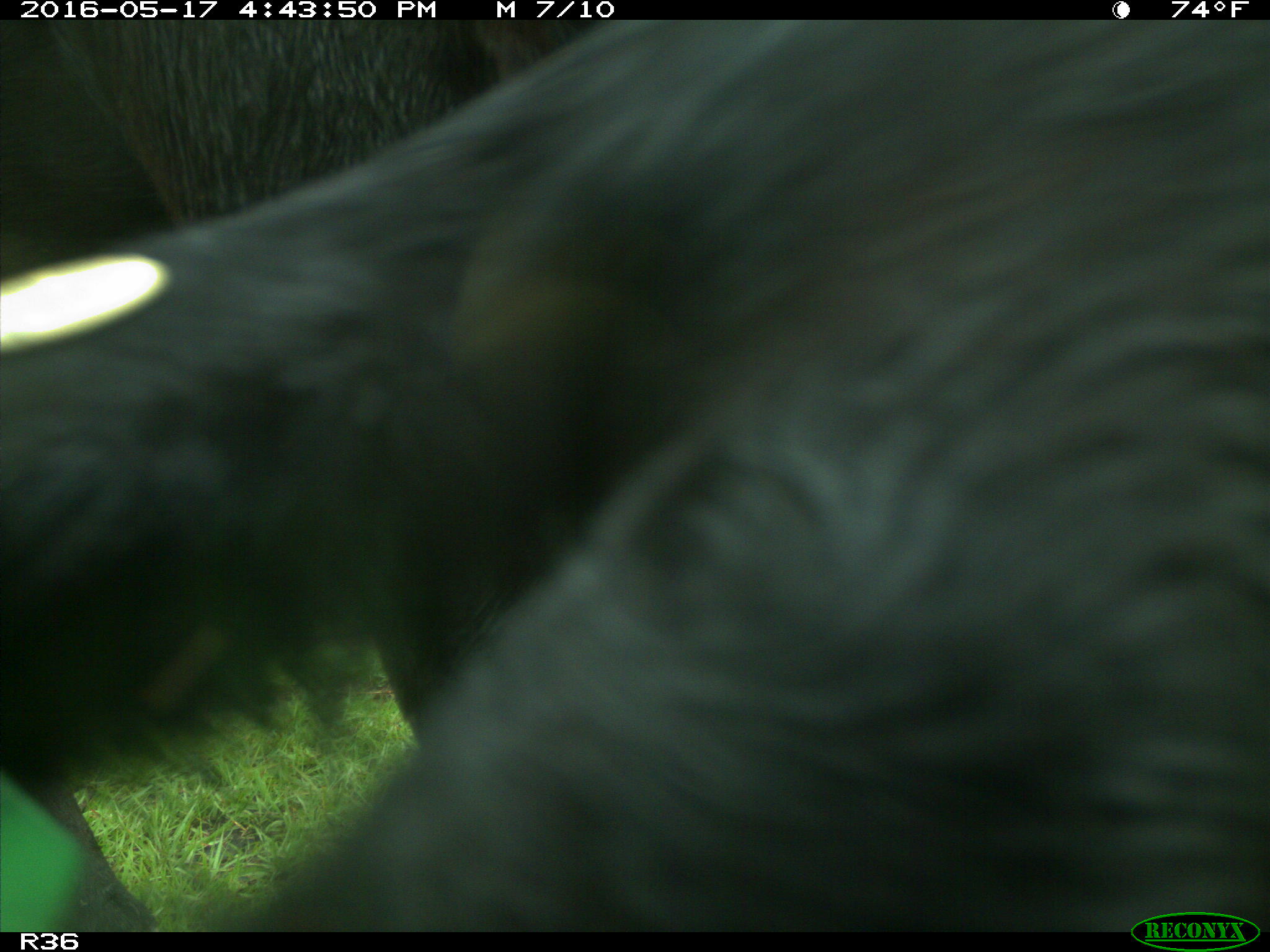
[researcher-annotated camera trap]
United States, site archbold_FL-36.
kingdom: Animalia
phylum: Chordata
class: Mammalia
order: Artiodactyla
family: Bovidae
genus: Bos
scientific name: Bos taurus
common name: domestic cow